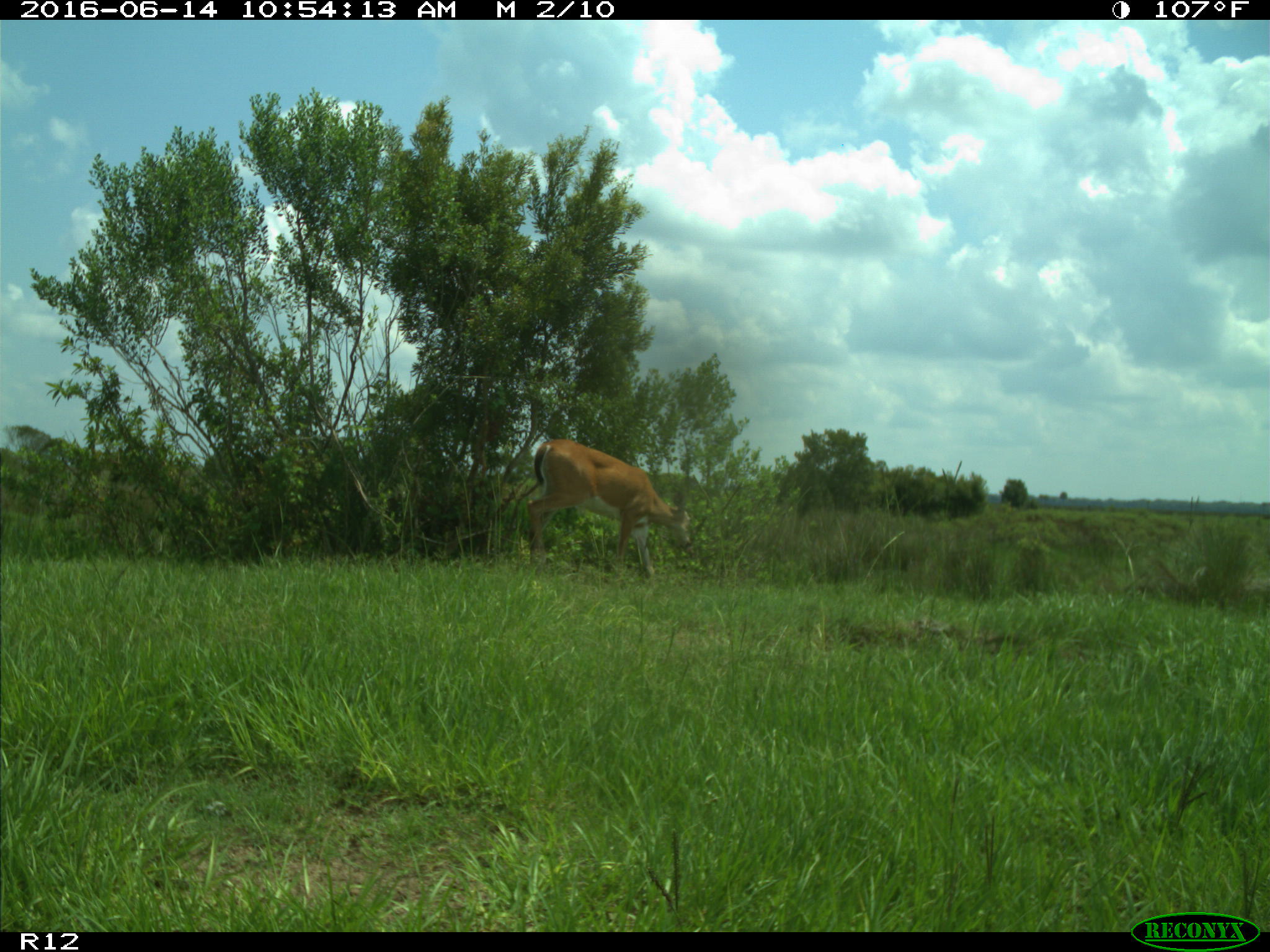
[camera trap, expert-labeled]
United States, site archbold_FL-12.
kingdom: Animalia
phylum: Chordata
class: Mammalia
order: Artiodactyla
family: Cervidae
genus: Odocoileus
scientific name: Odocoileus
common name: deer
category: unidentified deer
Unidentified deer (deer) (Odocoileus).